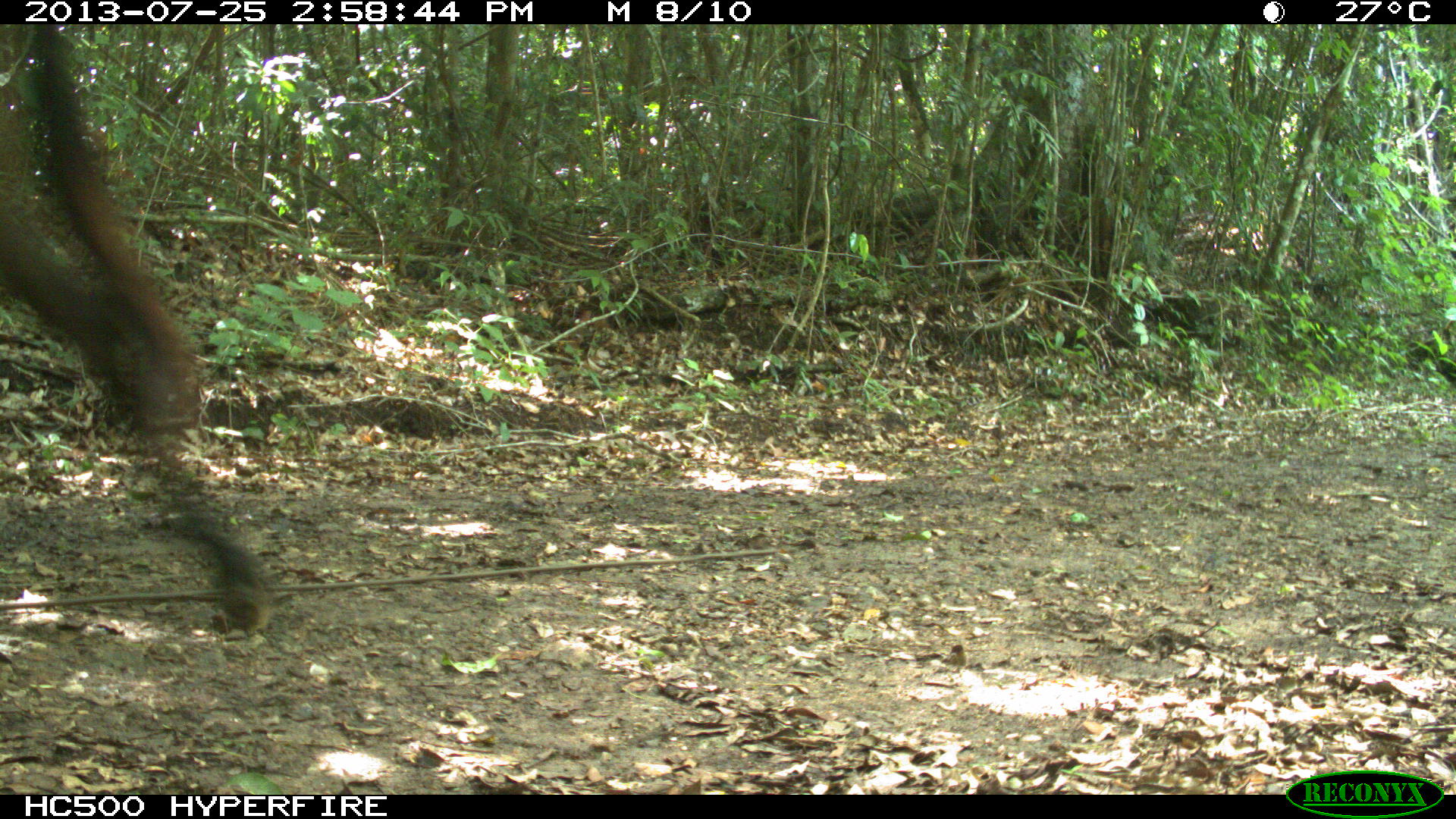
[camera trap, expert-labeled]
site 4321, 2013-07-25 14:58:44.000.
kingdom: Animalia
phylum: Chordata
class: Mammalia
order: Perissodactyla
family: Equidae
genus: Equus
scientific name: Equus ferus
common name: wild horse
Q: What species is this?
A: Equus ferus (wild horse).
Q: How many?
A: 2.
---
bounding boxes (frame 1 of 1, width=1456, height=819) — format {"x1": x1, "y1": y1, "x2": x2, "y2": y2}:
equus ferus: {"x1": 0, "y1": 23, "x2": 272, "y2": 635}